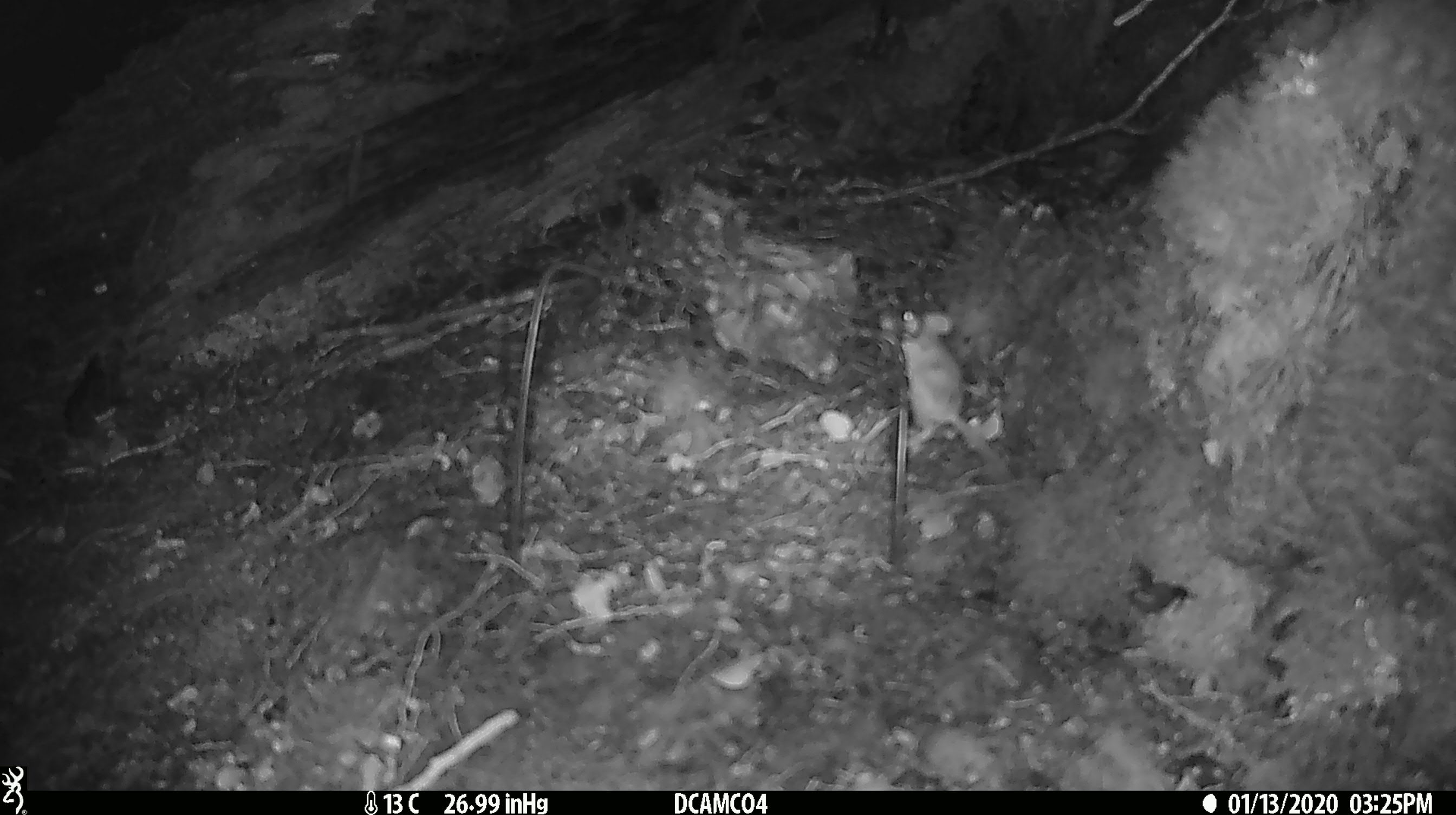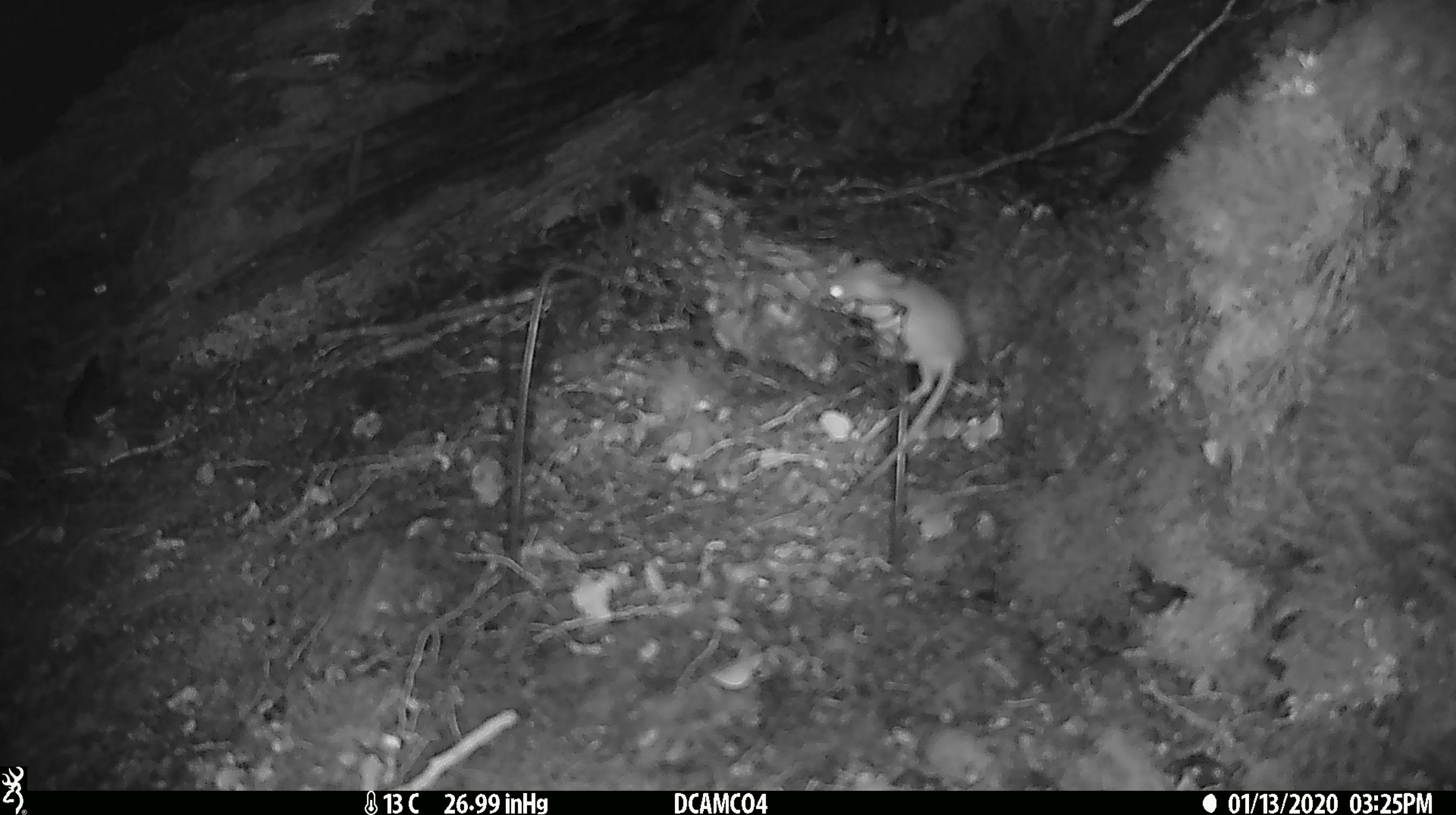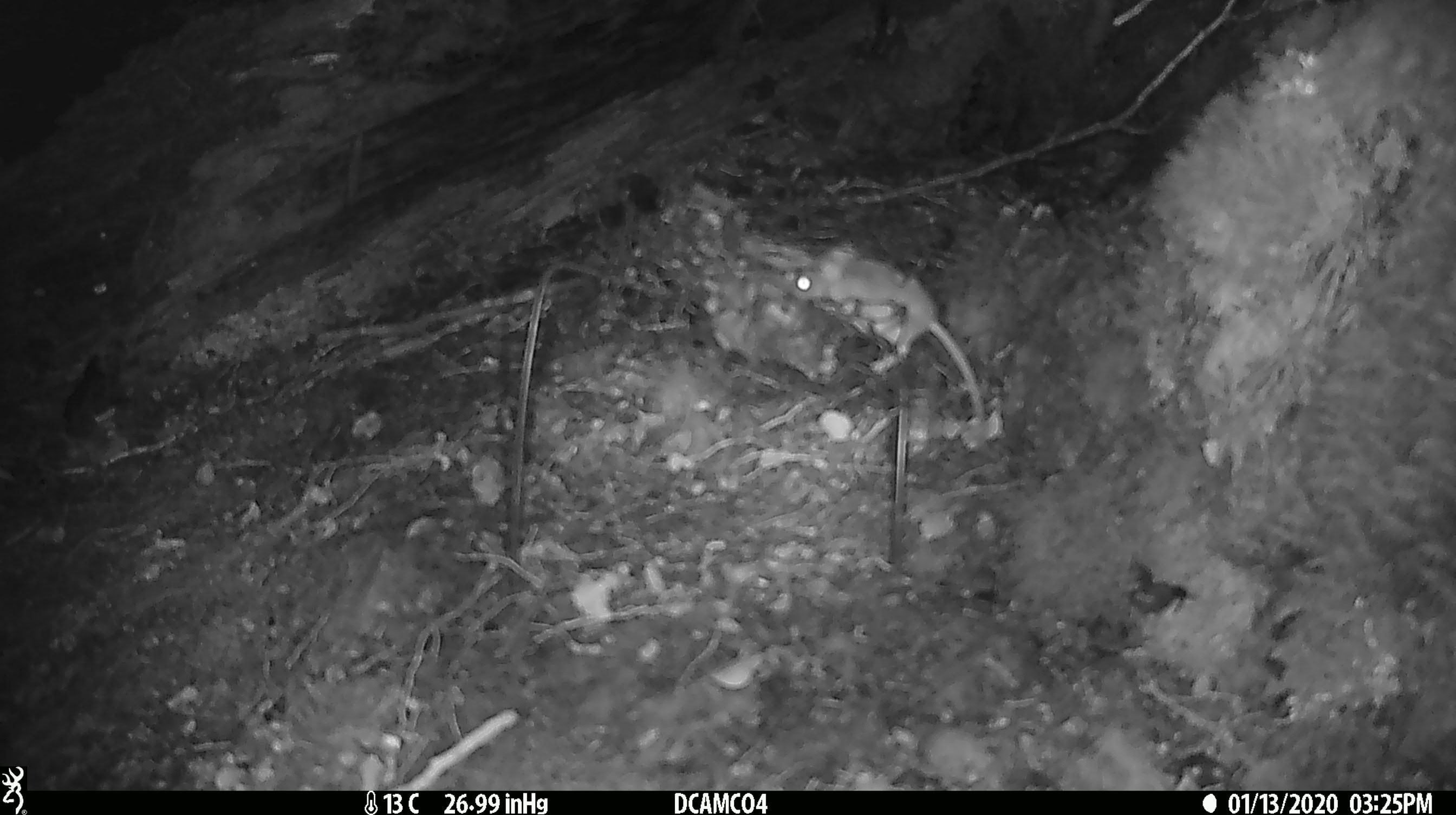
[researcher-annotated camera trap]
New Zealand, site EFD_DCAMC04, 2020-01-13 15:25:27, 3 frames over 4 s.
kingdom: Animalia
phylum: Chordata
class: Mammalia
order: Rodentia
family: Muridae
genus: Mus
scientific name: Mus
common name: mouse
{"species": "mouse (Mus)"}